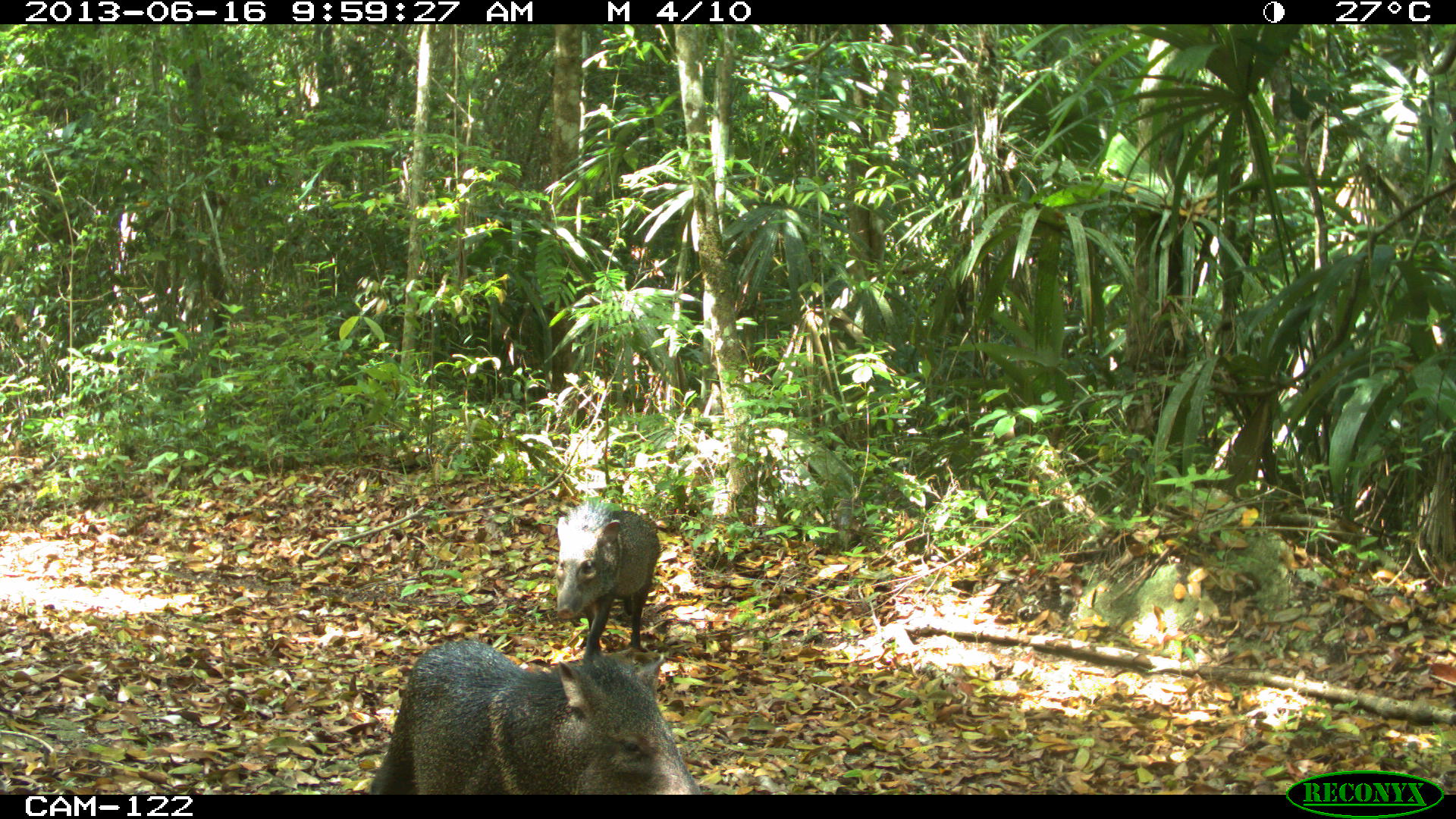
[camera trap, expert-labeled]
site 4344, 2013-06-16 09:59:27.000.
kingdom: Animalia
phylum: Chordata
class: Mammalia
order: Artiodactyla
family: Tayassuidae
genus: Pecari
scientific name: Pecari tajacu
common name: collared peccary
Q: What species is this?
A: Pecari tajacu (collared peccary).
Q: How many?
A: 3.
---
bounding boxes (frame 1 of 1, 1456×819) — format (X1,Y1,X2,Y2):
pecari tajacu: (366,640,704,795); (556,498,660,661)